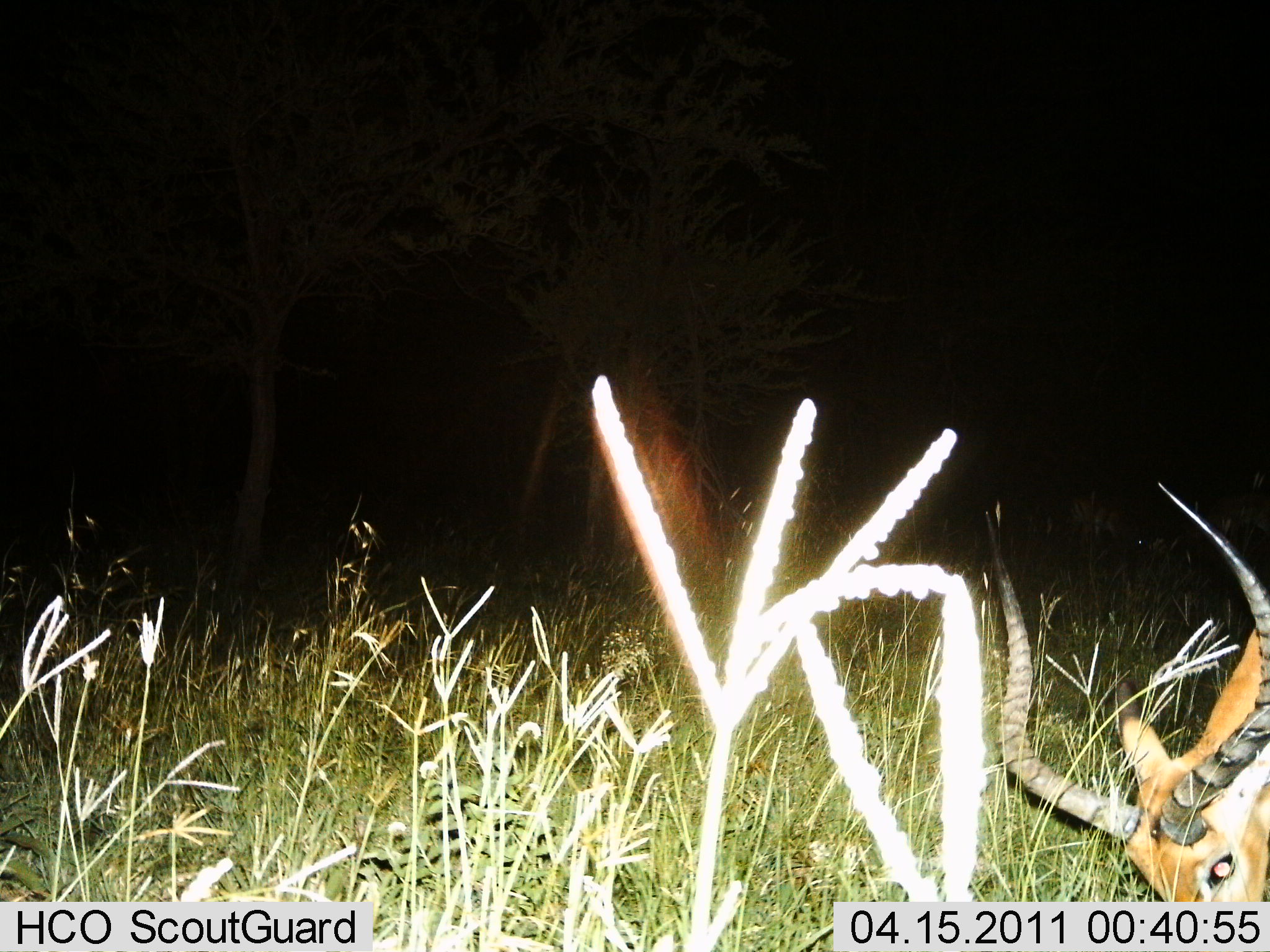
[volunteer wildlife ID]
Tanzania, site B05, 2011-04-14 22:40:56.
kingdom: Animalia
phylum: Chordata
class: Mammalia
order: Artiodactyla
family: Bovidae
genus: Aepyceros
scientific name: Aepyceros melampus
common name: impala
Impala (Aepyceros melampus), count 1. Behavior (volunteer vote fractions): standing 27%, resting 0%, moving 0%, interacting 0%. Young present (vote fraction): 0%. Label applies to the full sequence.